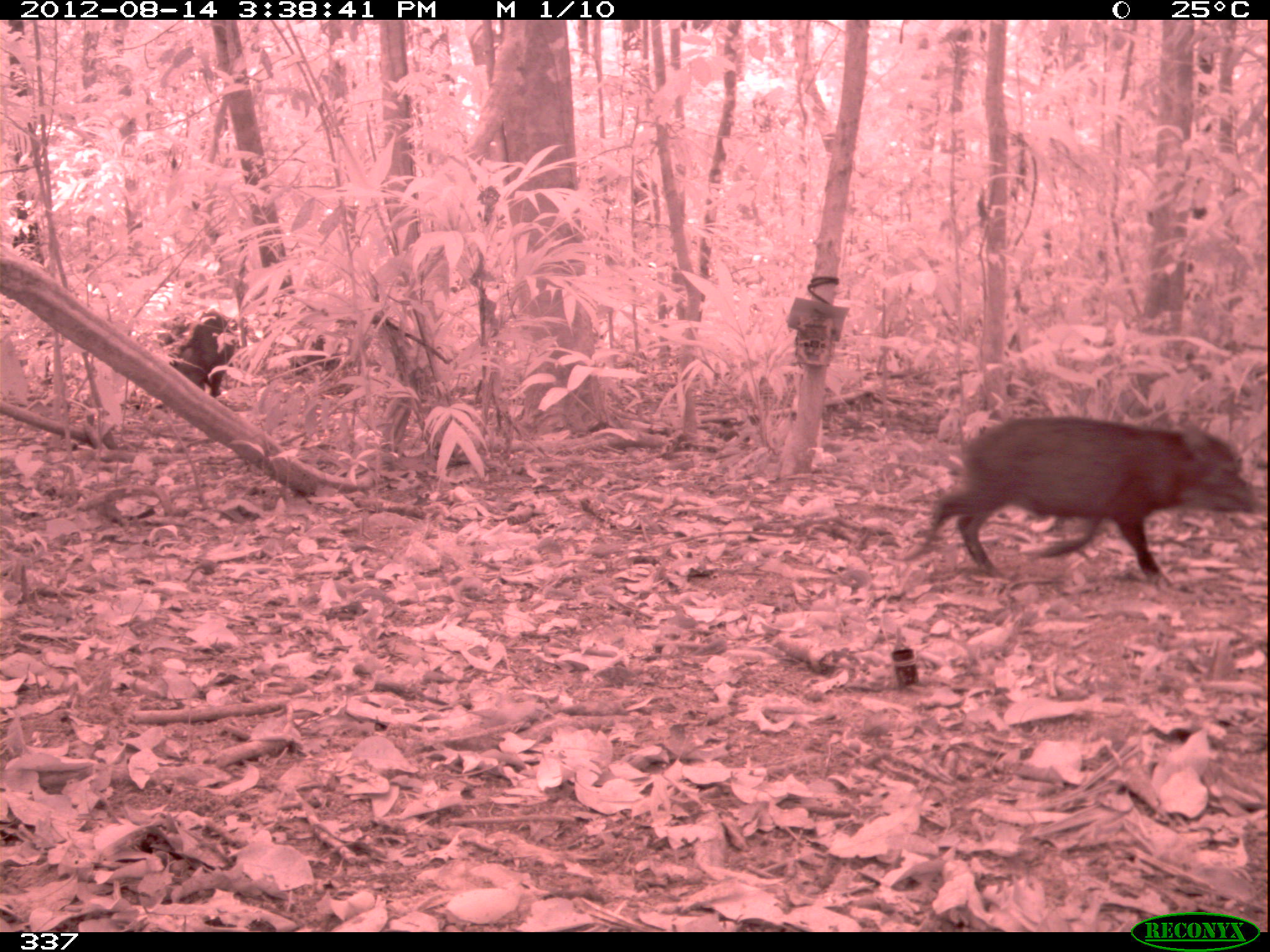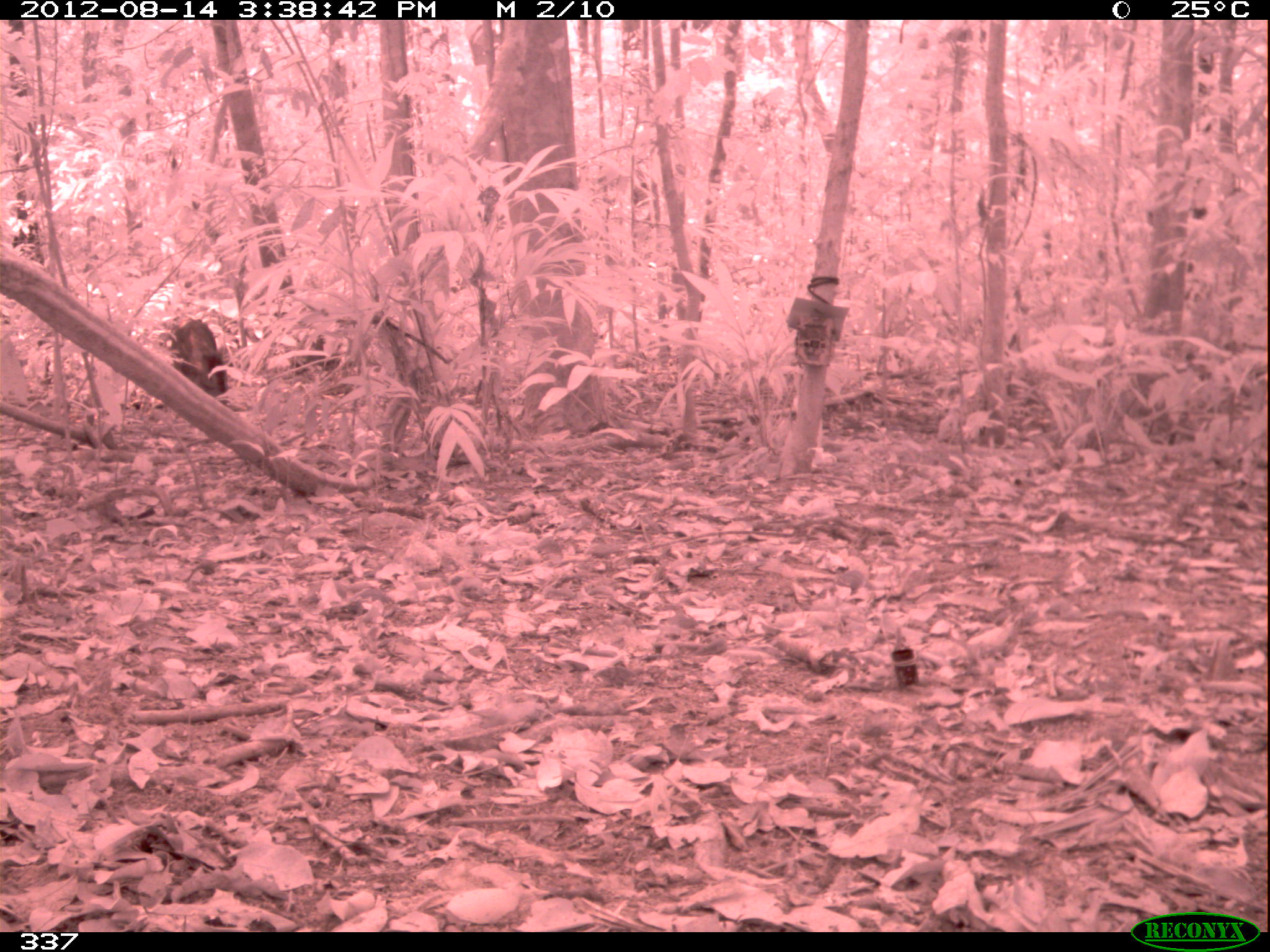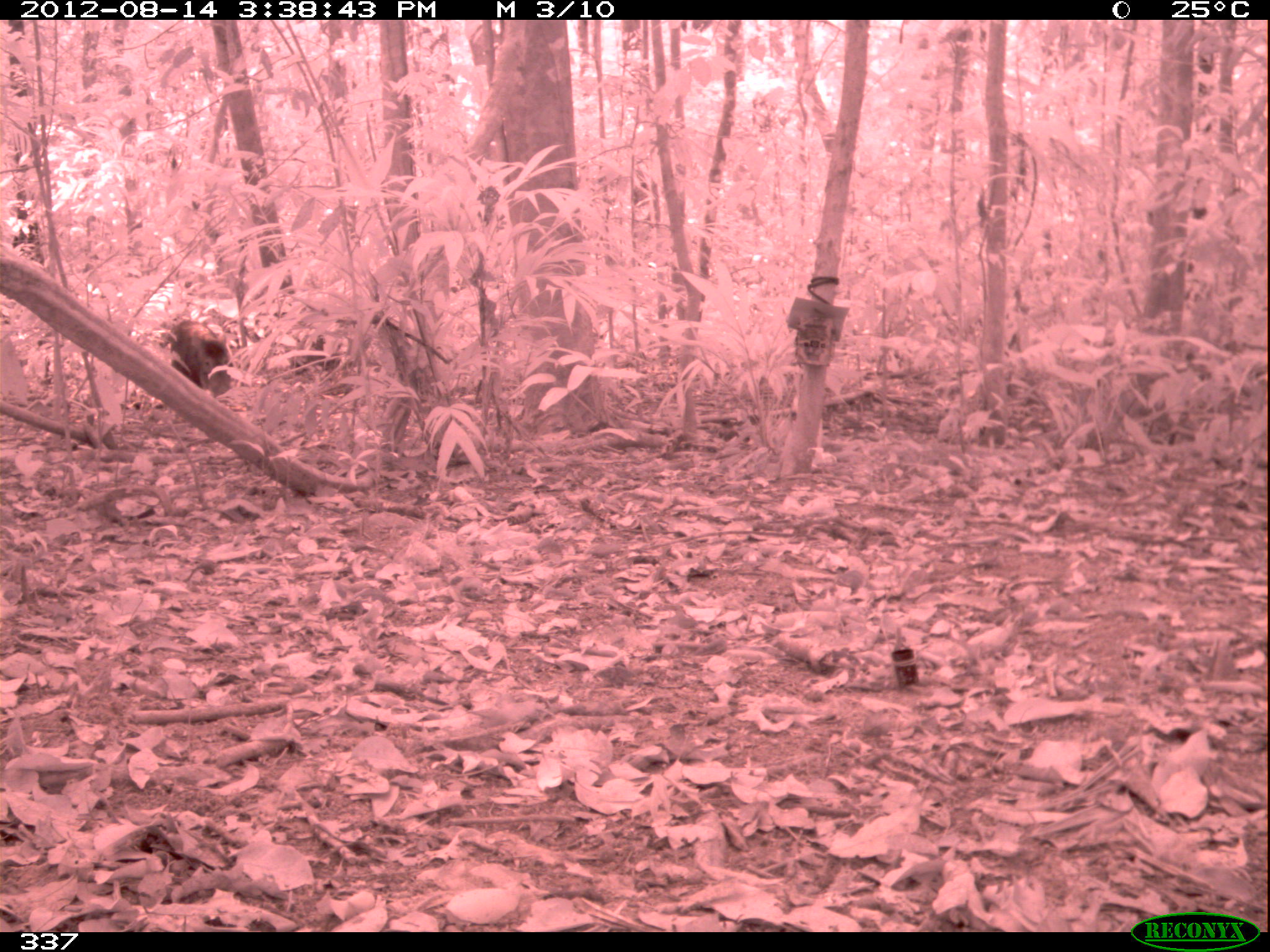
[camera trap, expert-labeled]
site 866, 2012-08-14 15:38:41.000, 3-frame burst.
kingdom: Animalia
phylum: Chordata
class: Mammalia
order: Artiodactyla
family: Tayassuidae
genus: Tayassu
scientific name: Tayassu pecari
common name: white-lipped peccary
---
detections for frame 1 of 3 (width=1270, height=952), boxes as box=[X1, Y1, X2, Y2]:
tayassu pecari: box=[904, 415, 1256, 593]; box=[164, 311, 239, 392]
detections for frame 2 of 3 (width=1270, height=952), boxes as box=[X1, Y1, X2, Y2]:
tayassu pecari: box=[158, 315, 227, 406]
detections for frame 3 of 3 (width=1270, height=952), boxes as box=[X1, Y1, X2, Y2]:
tayassu pecari: box=[157, 319, 233, 398]